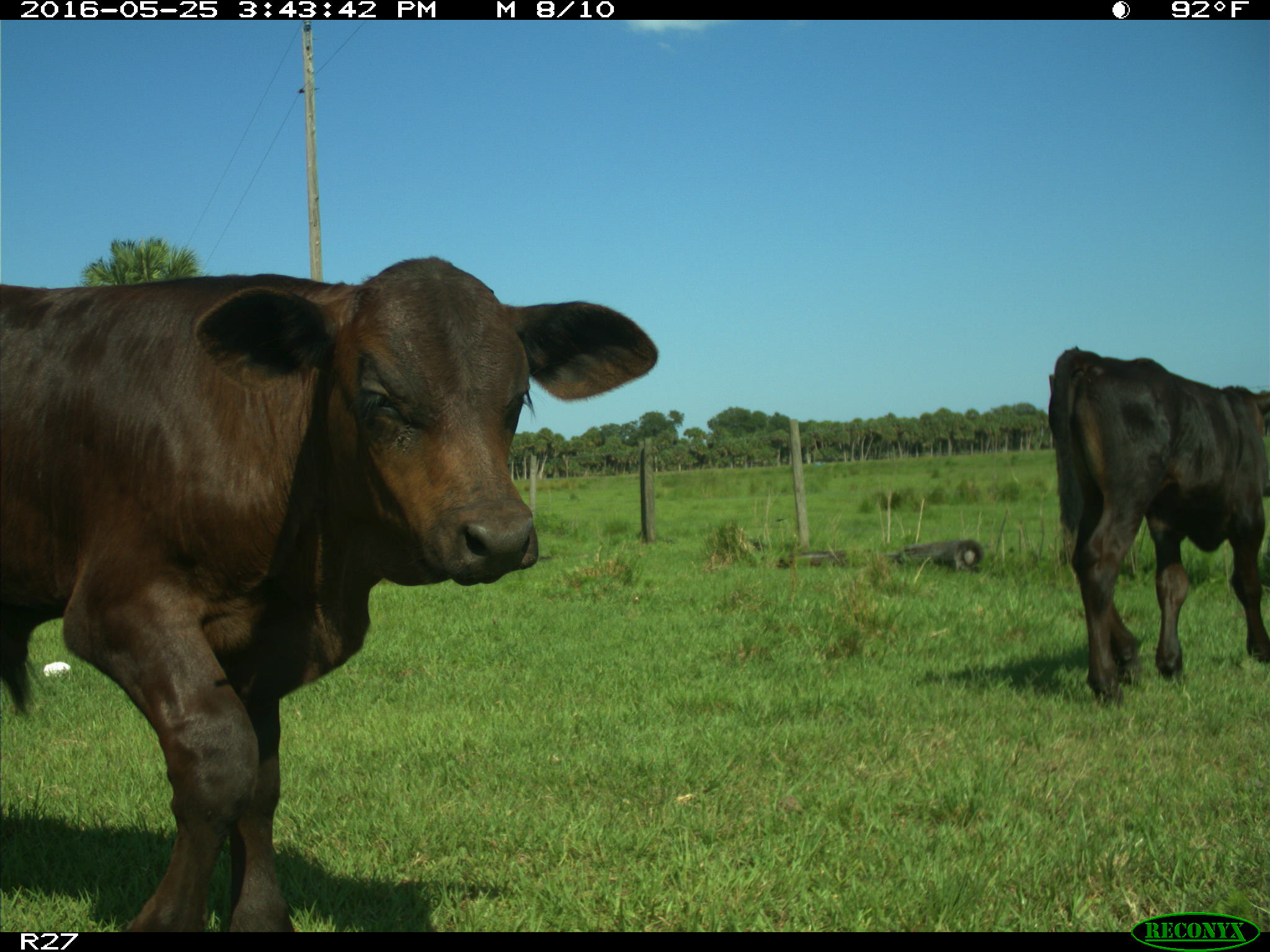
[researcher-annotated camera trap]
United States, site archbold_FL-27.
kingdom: Animalia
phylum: Chordata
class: Mammalia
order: Artiodactyla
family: Bovidae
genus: Bos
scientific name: Bos taurus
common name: domestic cow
Bos taurus (domestic cow).